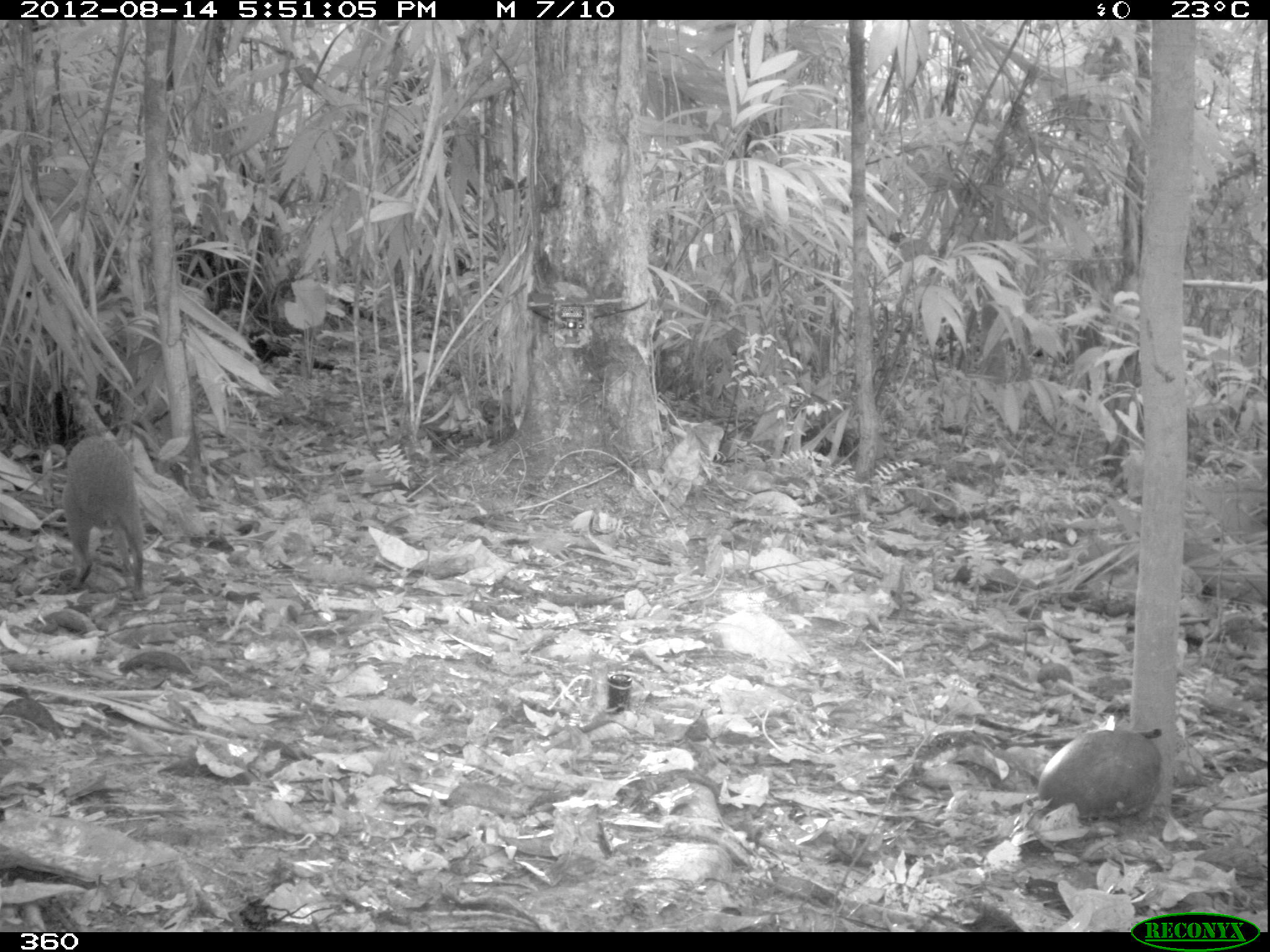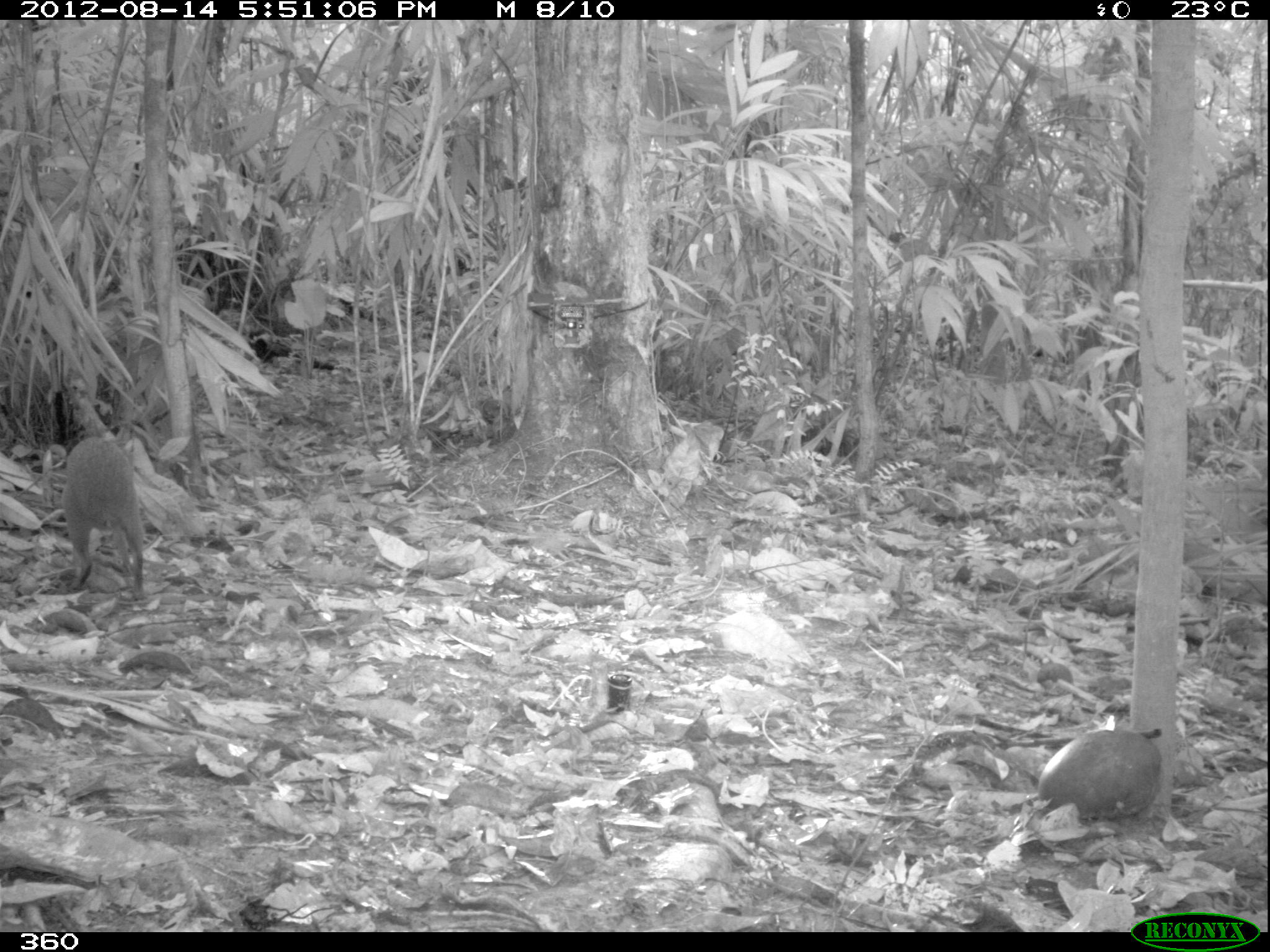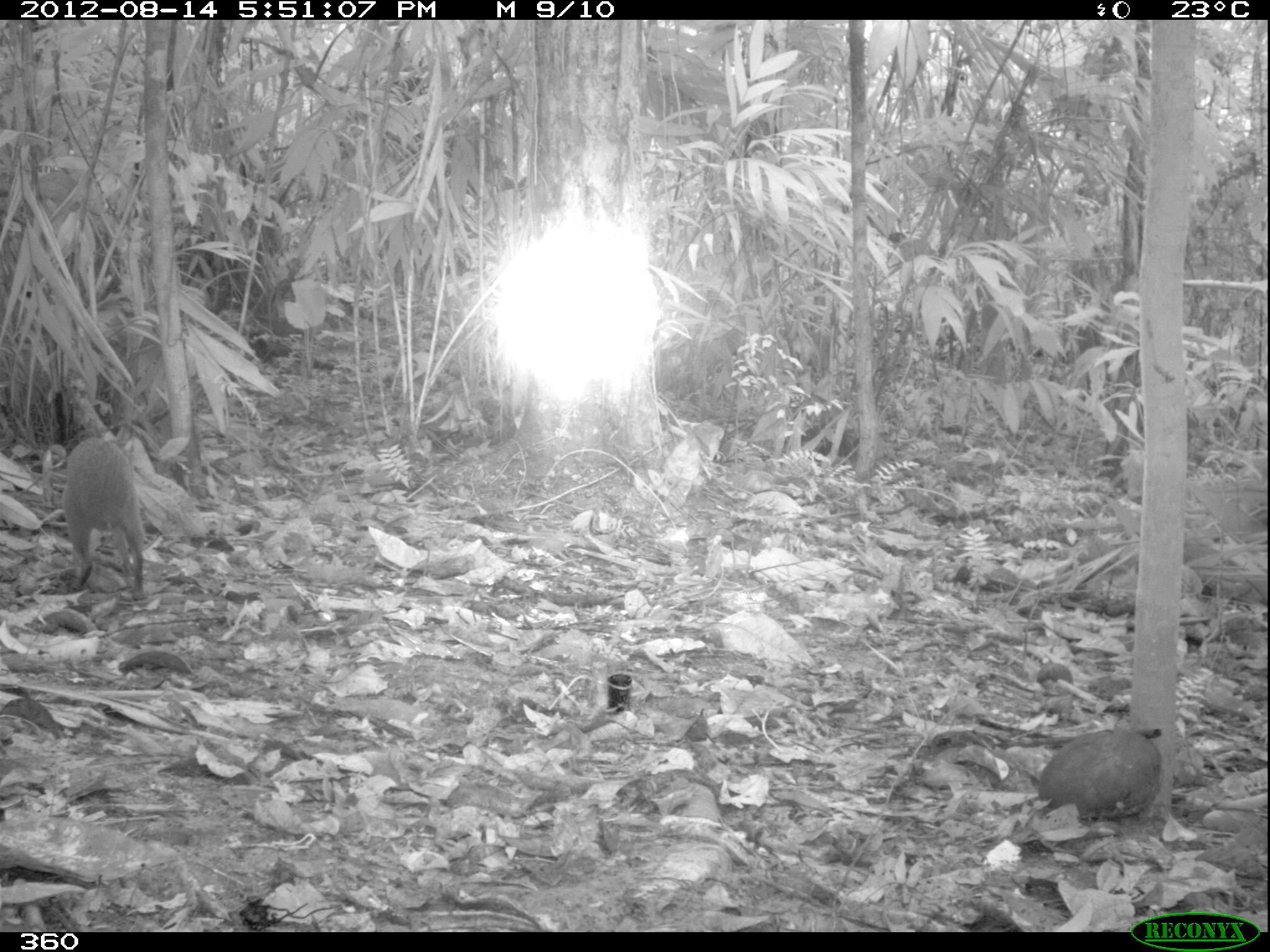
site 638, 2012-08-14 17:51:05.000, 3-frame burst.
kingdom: Animalia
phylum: Chordata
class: Mammalia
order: Rodentia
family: Dasyproctidae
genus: Dasyprocta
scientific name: Dasyprocta punctata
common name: central american agouti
Dasyprocta punctata (central american agouti).